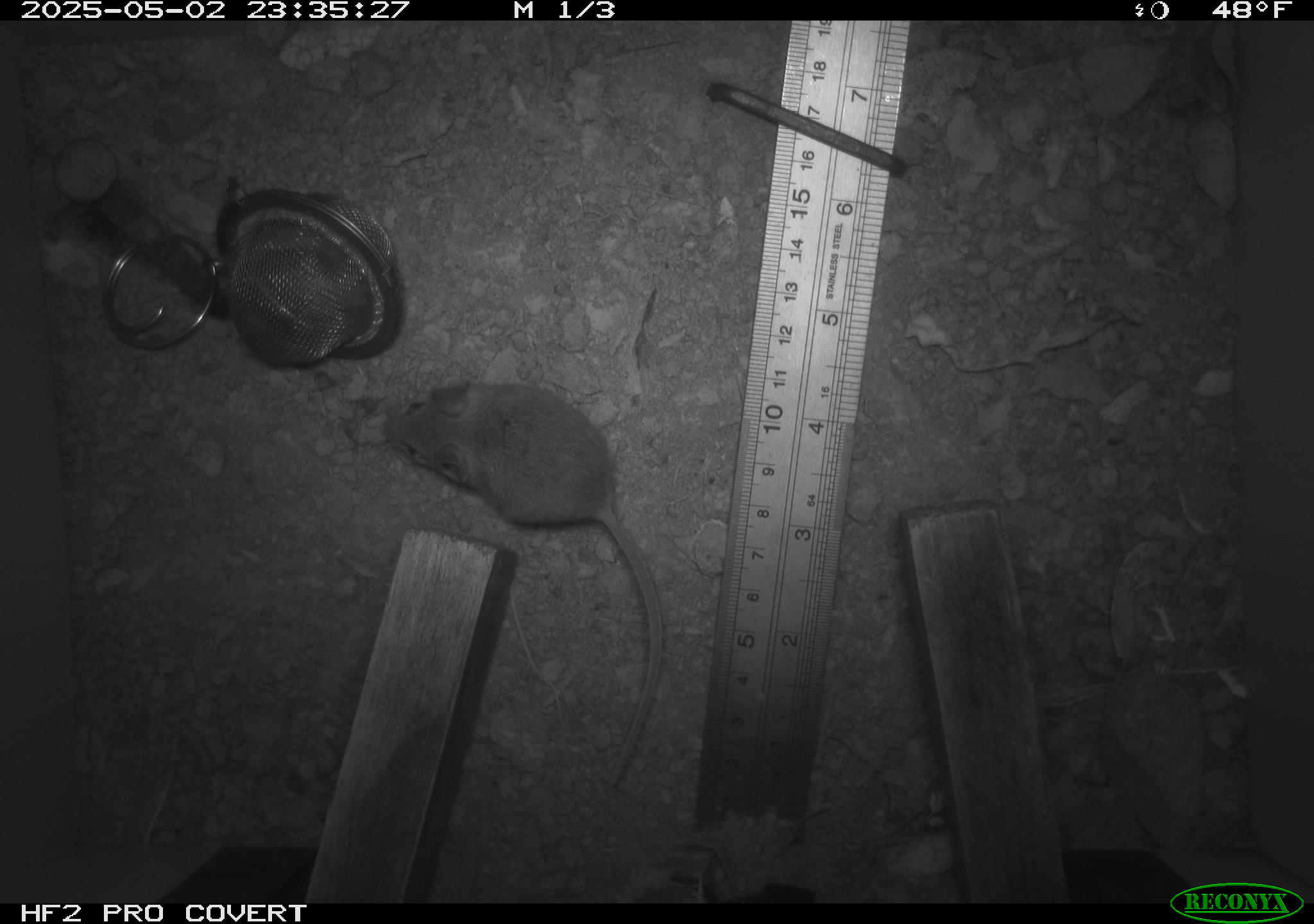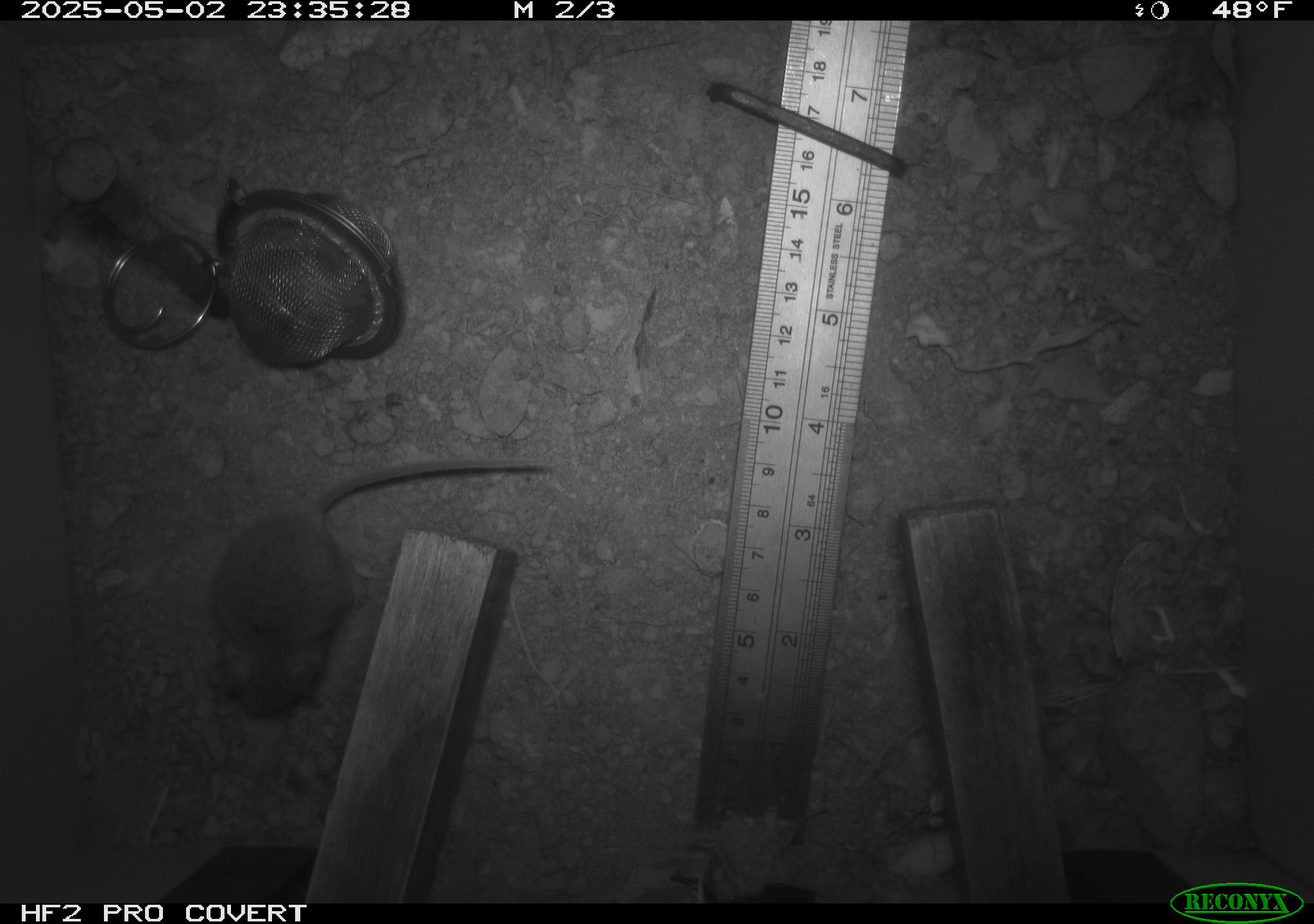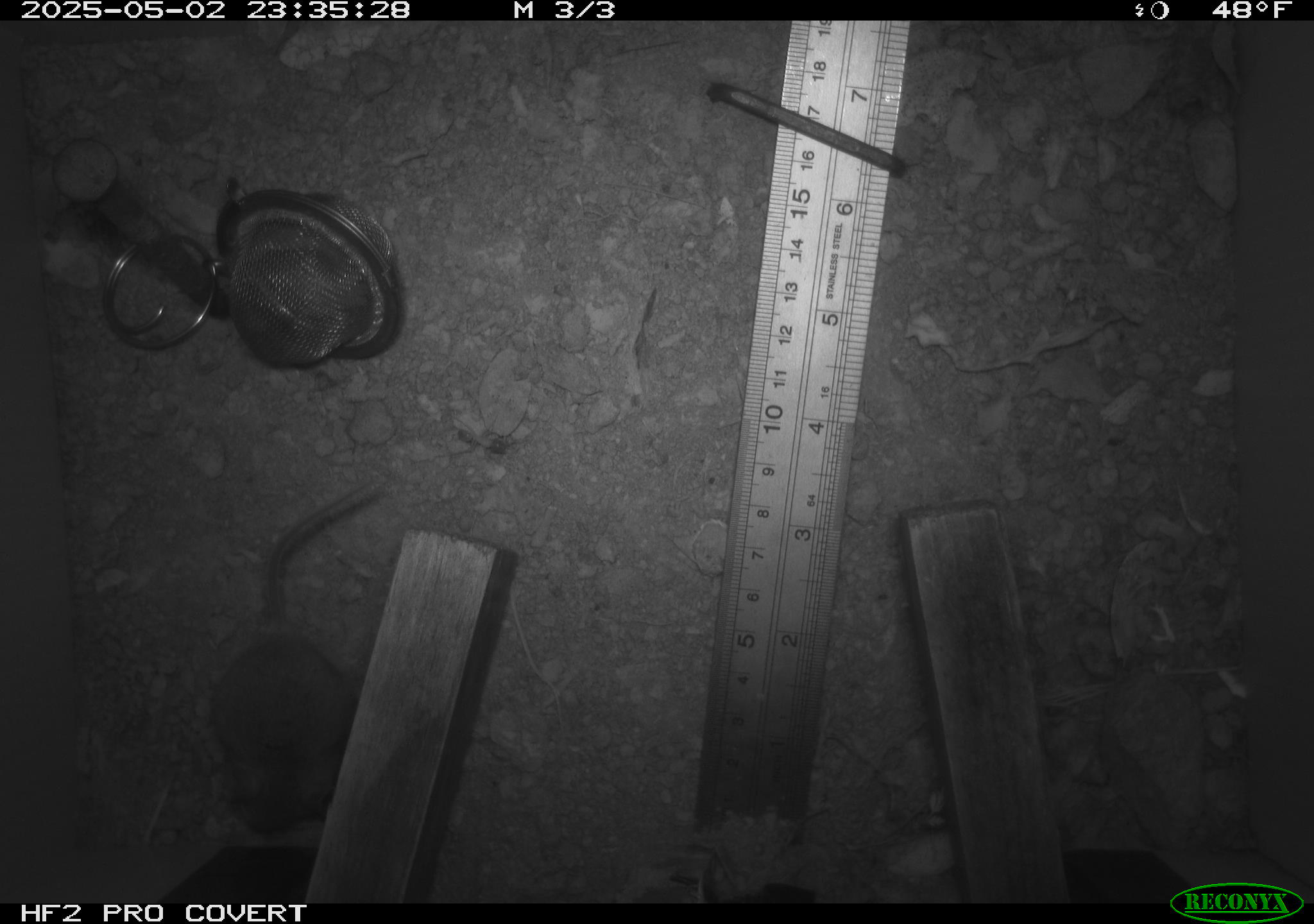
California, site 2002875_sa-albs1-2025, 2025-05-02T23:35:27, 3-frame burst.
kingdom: Animalia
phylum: Chordata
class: Mammalia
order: Rodentia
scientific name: Rodentia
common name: mouse species